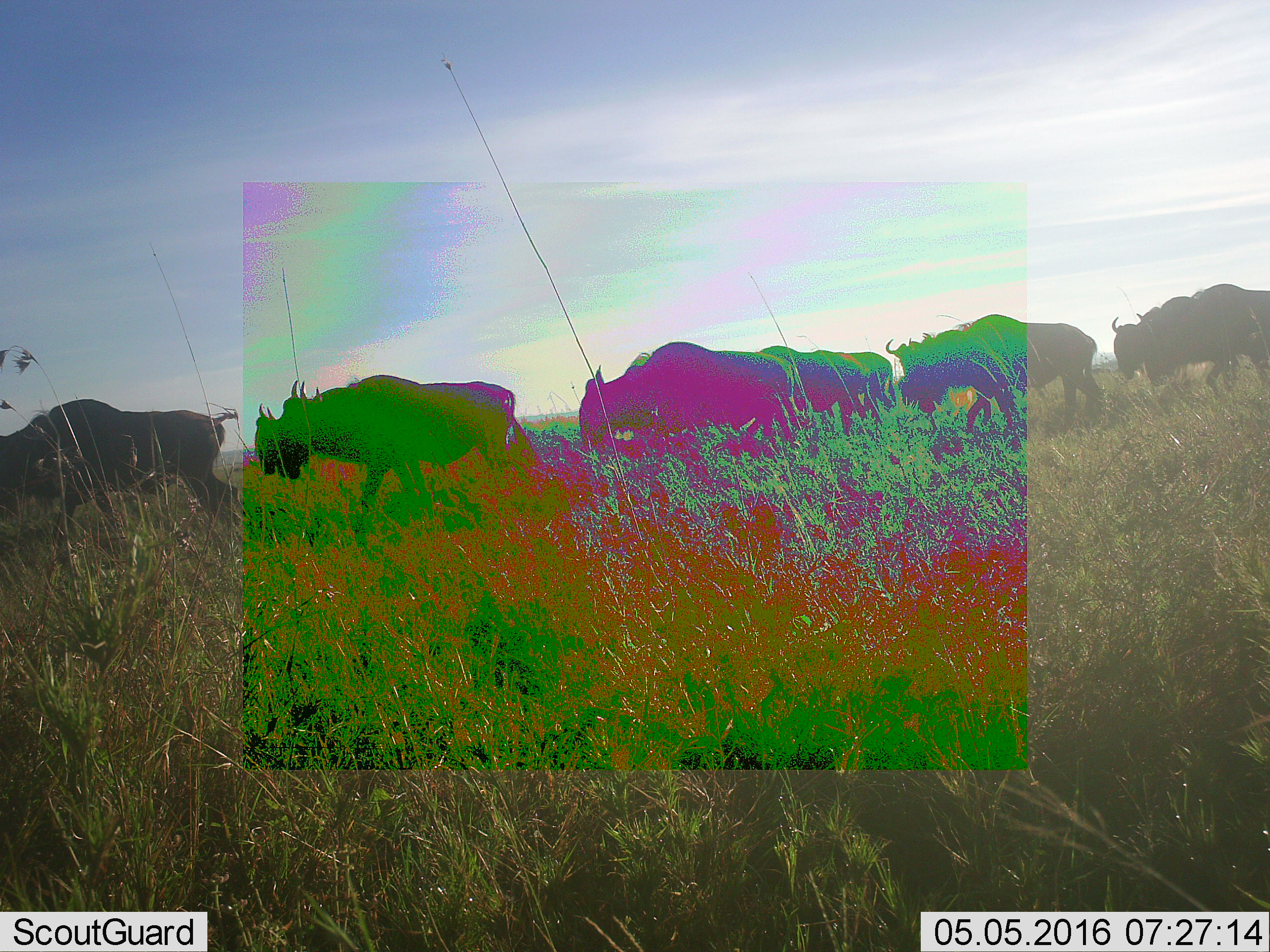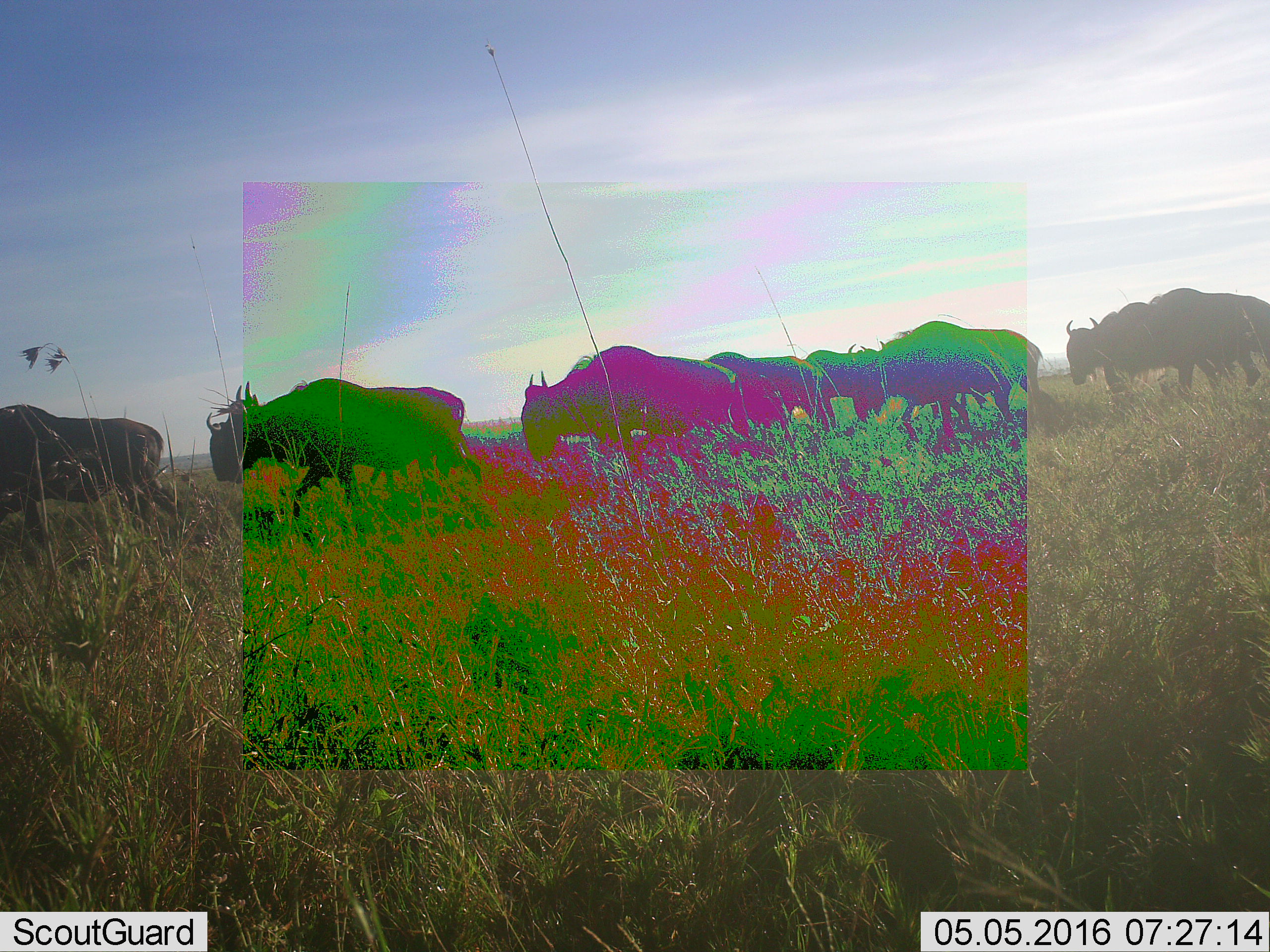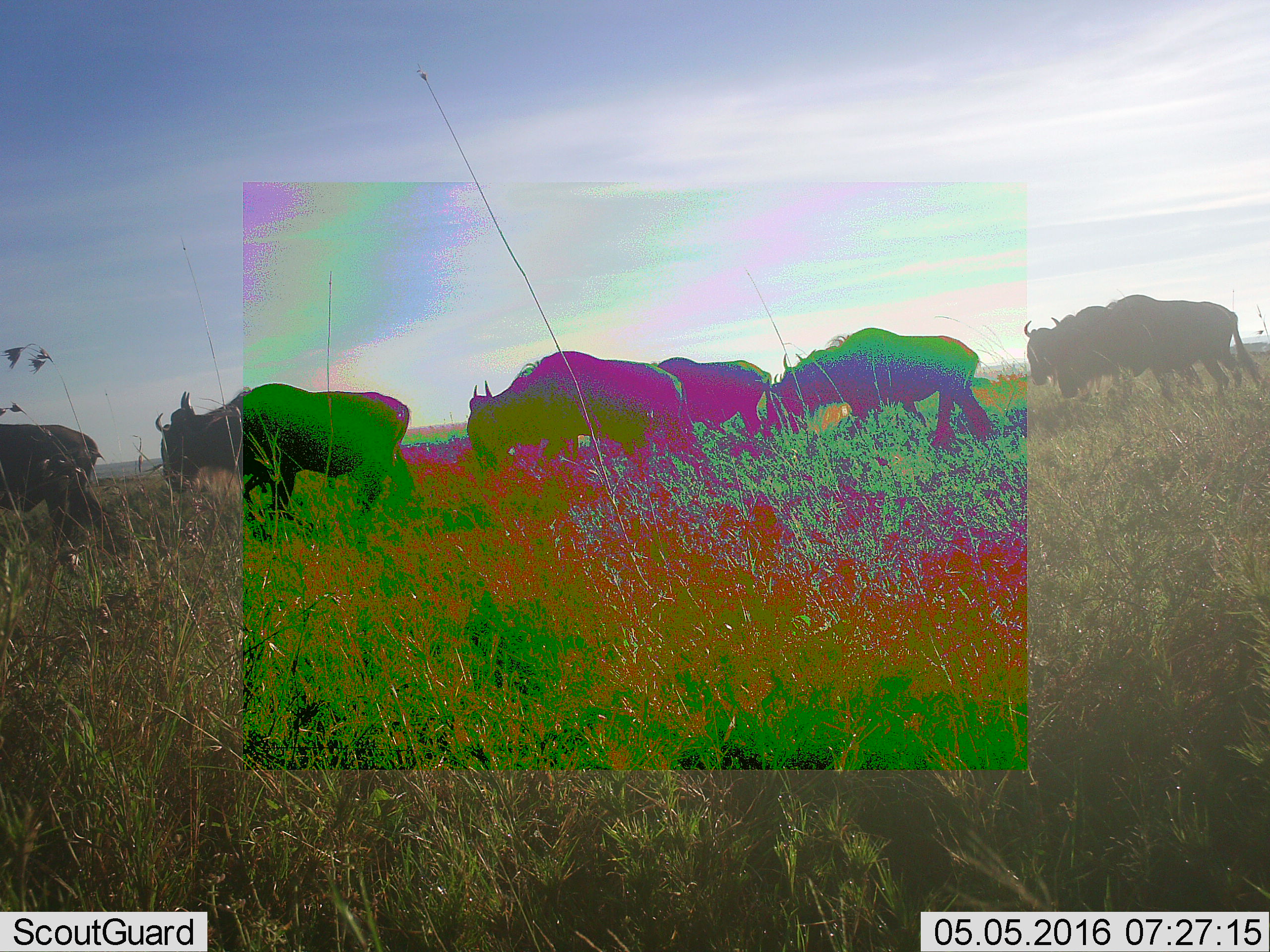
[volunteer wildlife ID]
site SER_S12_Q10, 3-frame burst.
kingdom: Animalia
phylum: Chordata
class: Mammalia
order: Artiodactyla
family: Bovidae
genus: Connochaetes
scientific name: Connochaetes taurinus taurinus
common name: blue wildebeest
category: wildebeestblue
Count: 8.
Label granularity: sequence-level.